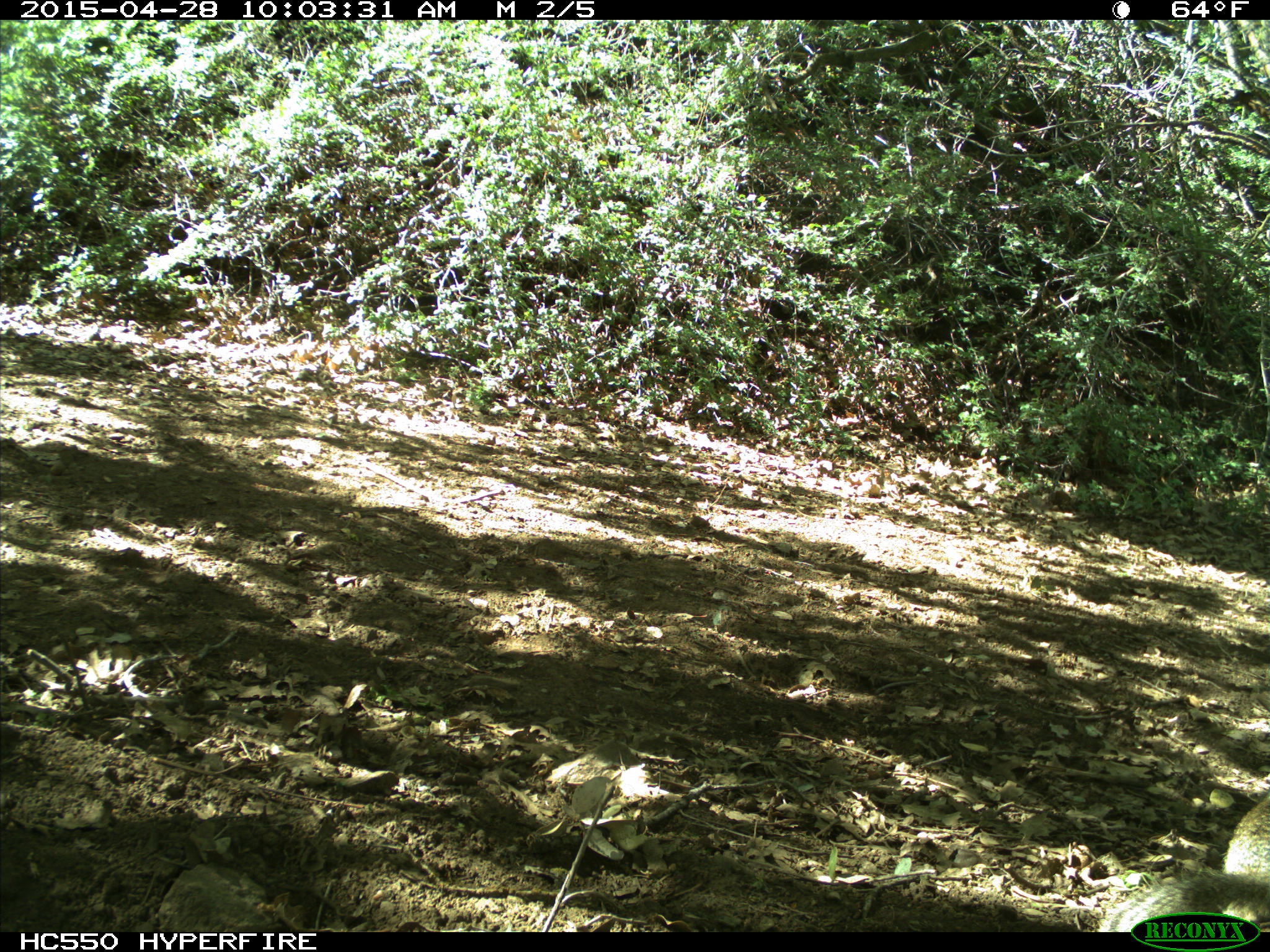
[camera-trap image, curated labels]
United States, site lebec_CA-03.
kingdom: Animalia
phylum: Chordata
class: Mammalia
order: Rodentia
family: Sciuridae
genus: Otospermophilus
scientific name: Otospermophilus beecheyi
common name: california ground squirrel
Otospermophilus beecheyi (california ground squirrel).